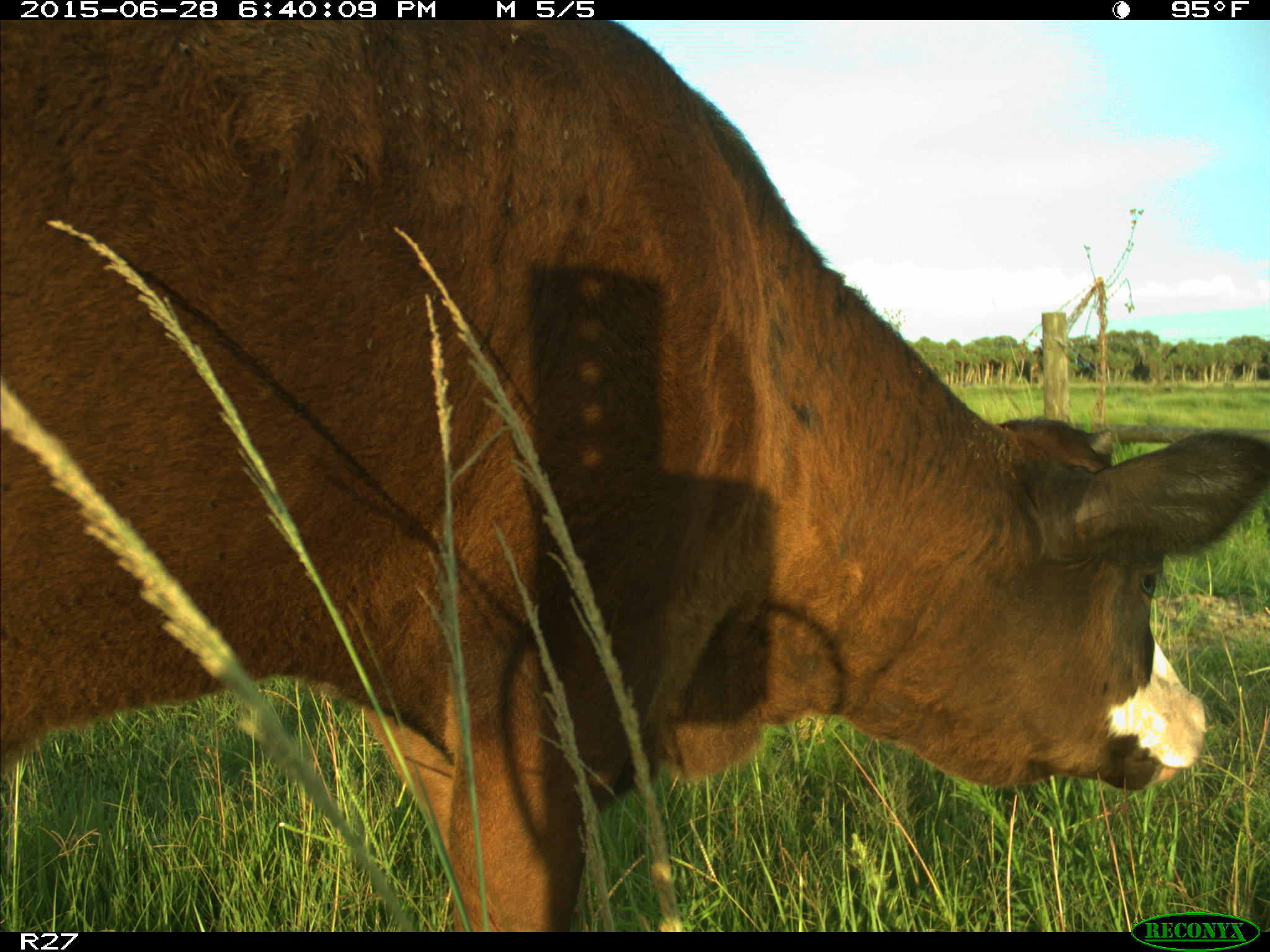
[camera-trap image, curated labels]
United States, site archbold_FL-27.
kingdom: Animalia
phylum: Chordata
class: Mammalia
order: Artiodactyla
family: Bovidae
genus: Bos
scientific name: Bos taurus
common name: domestic cow